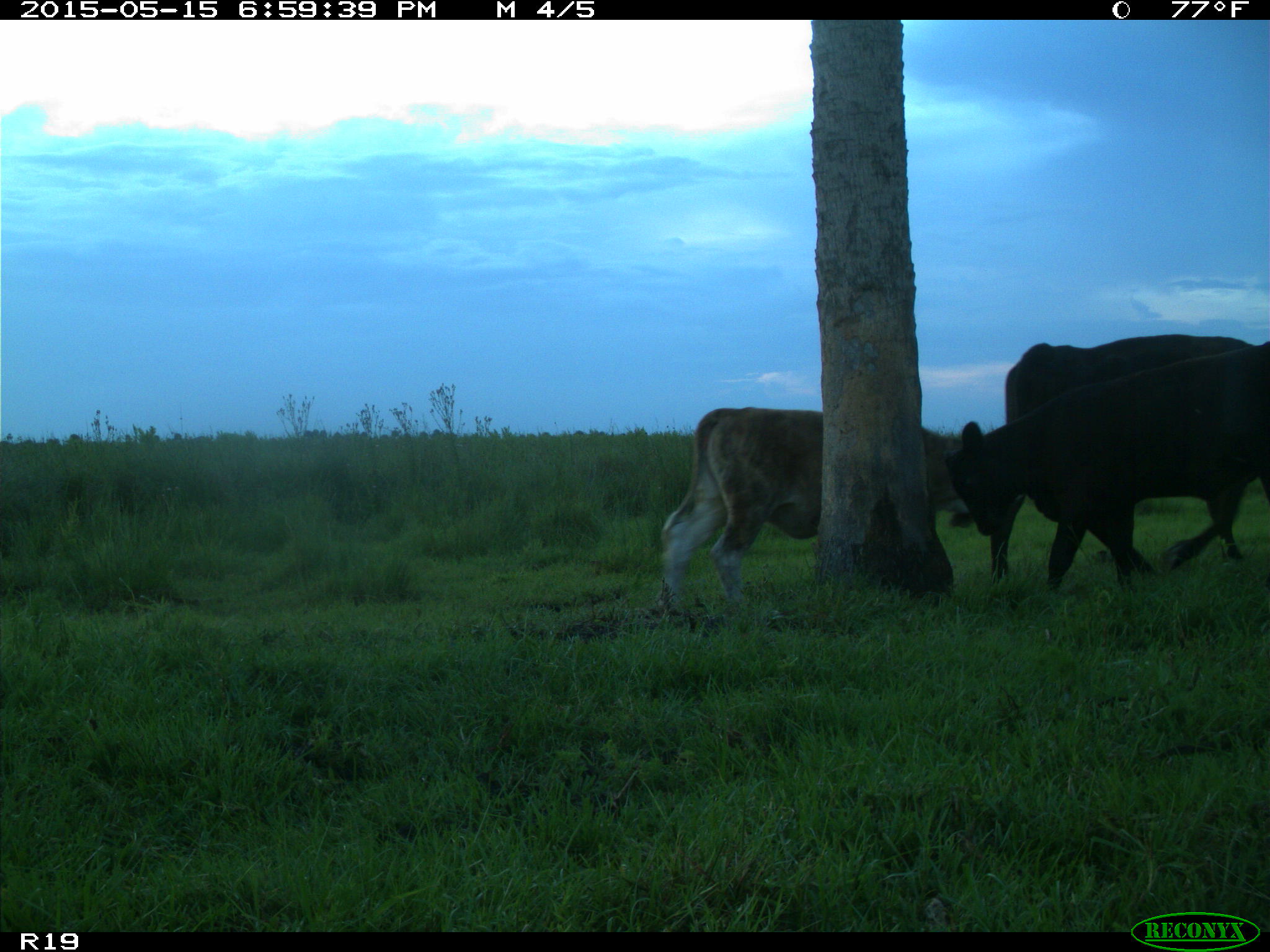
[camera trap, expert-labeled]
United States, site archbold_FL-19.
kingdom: Animalia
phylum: Chordata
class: Mammalia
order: Artiodactyla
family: Bovidae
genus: Bos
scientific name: Bos taurus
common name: domestic cow